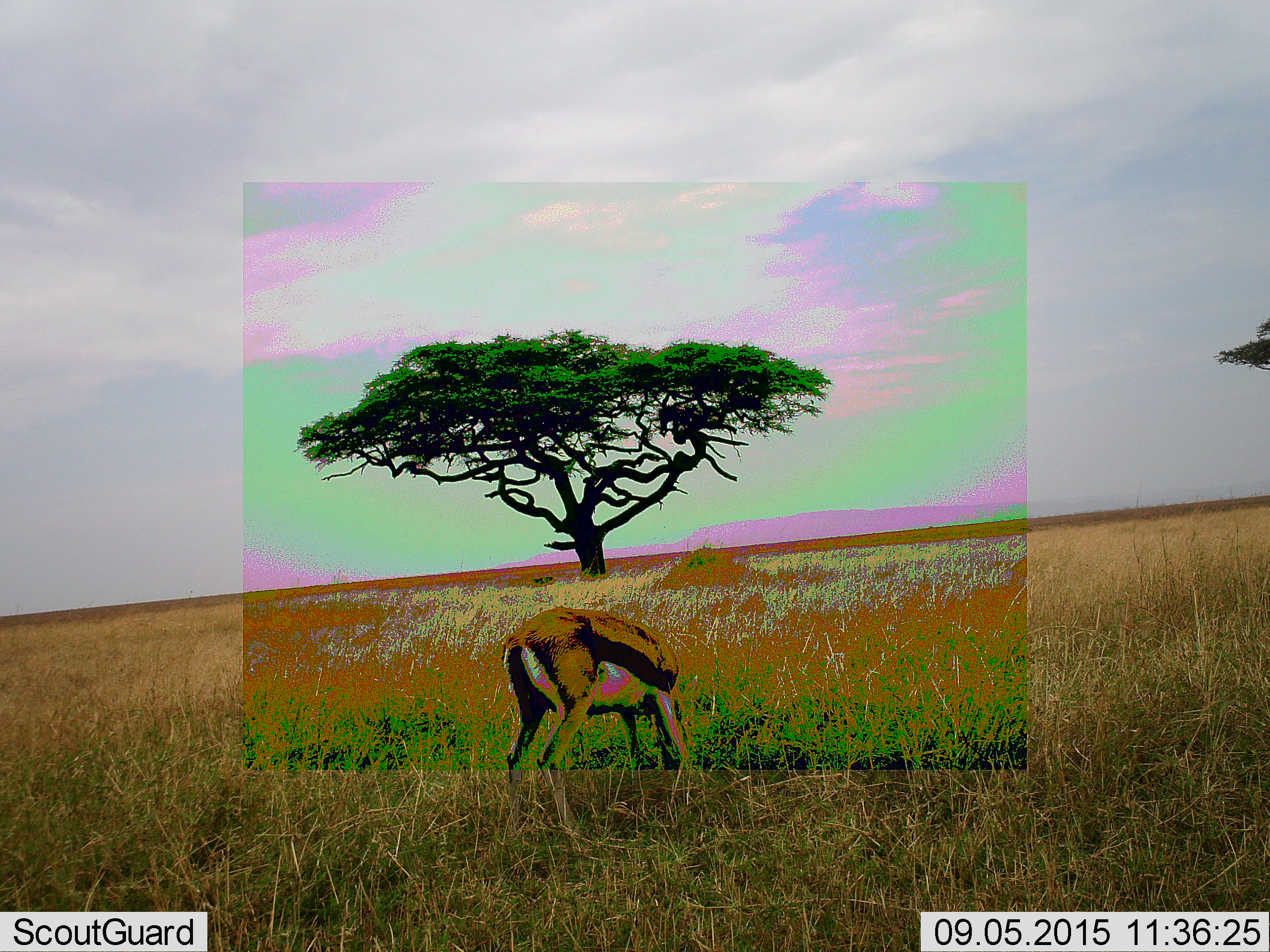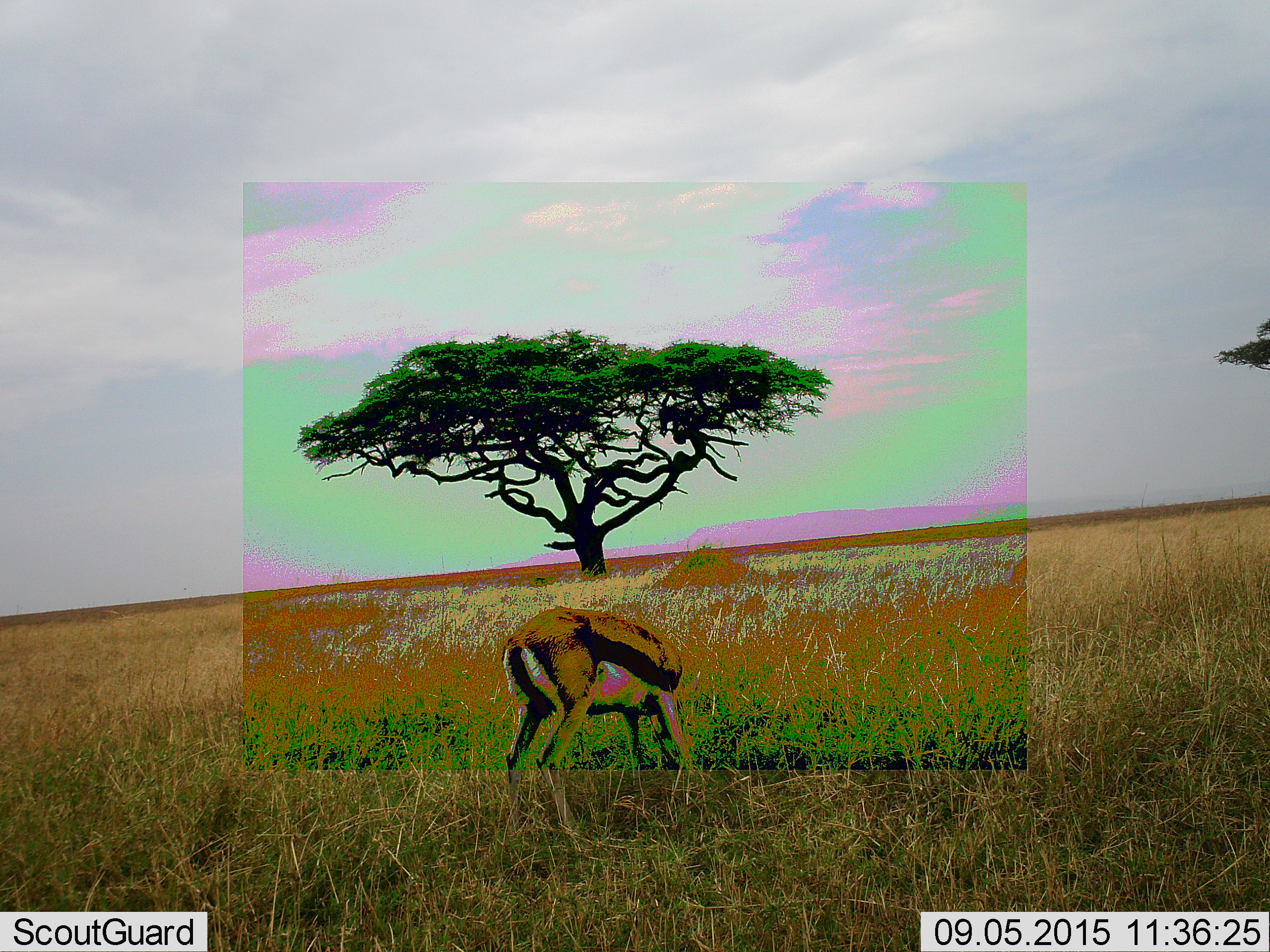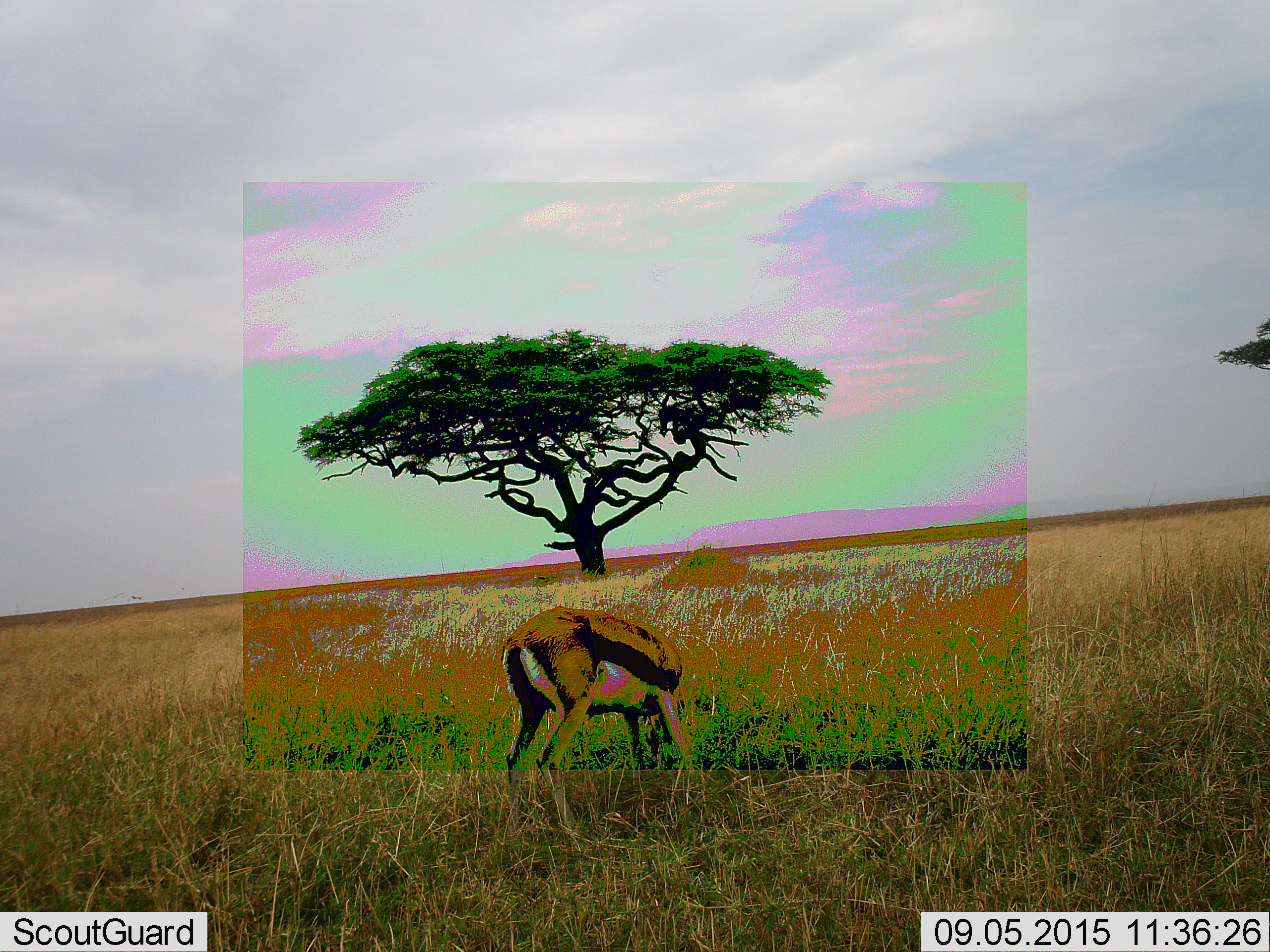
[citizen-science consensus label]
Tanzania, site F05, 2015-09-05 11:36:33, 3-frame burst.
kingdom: Animalia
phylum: Chordata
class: Mammalia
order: Artiodactyla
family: Bovidae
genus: Eudorcas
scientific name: Eudorcas thomsonii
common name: thomson's gazelle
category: gazellethomsons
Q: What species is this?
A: Gazellethomsons (thomson's gazelle) (Eudorcas thomsonii).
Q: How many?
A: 1.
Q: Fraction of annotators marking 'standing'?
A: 22%.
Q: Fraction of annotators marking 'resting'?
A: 0%.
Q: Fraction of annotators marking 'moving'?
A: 0%.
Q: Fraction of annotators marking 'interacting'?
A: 0%.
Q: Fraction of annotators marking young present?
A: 0%.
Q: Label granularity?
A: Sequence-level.